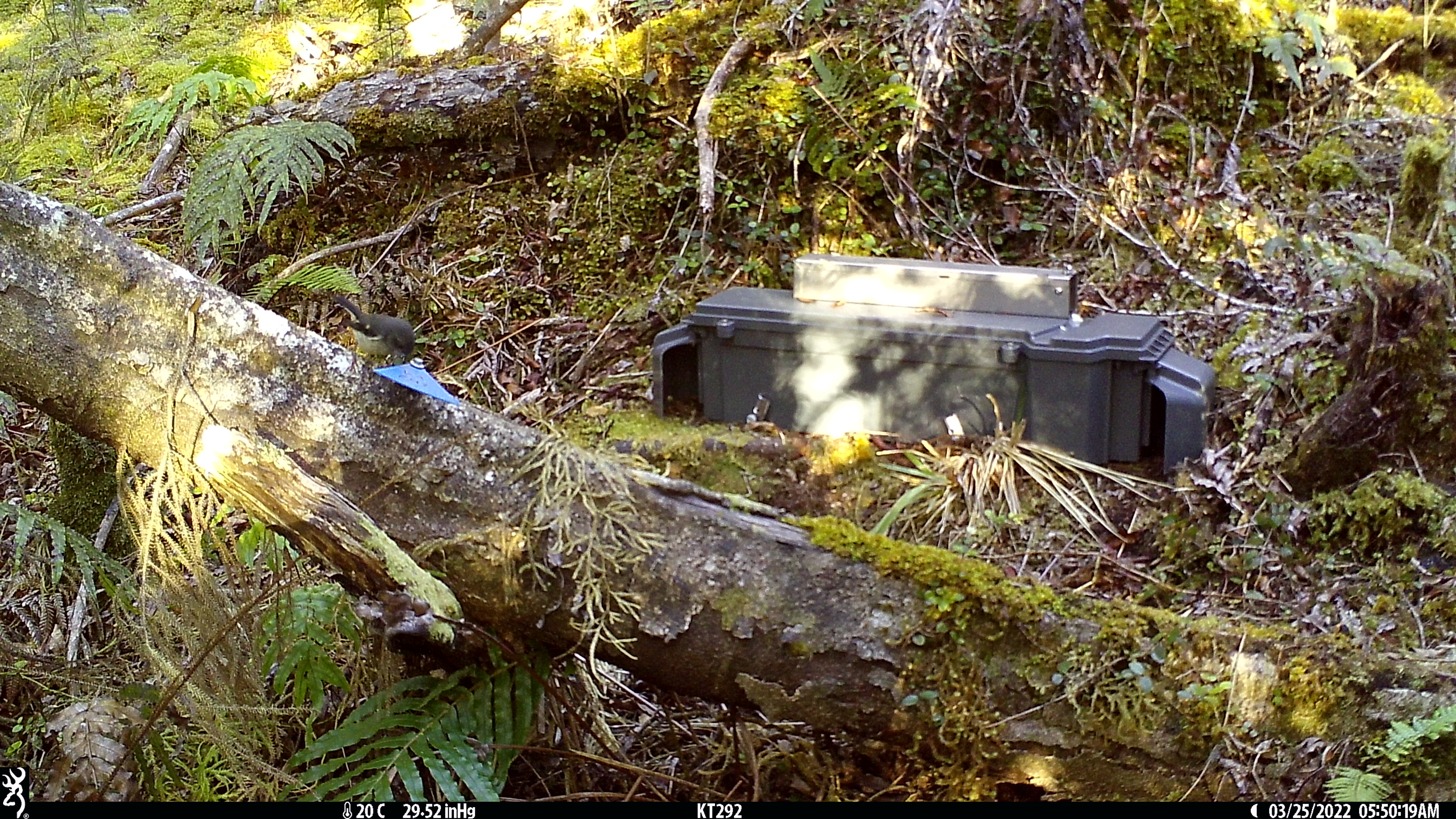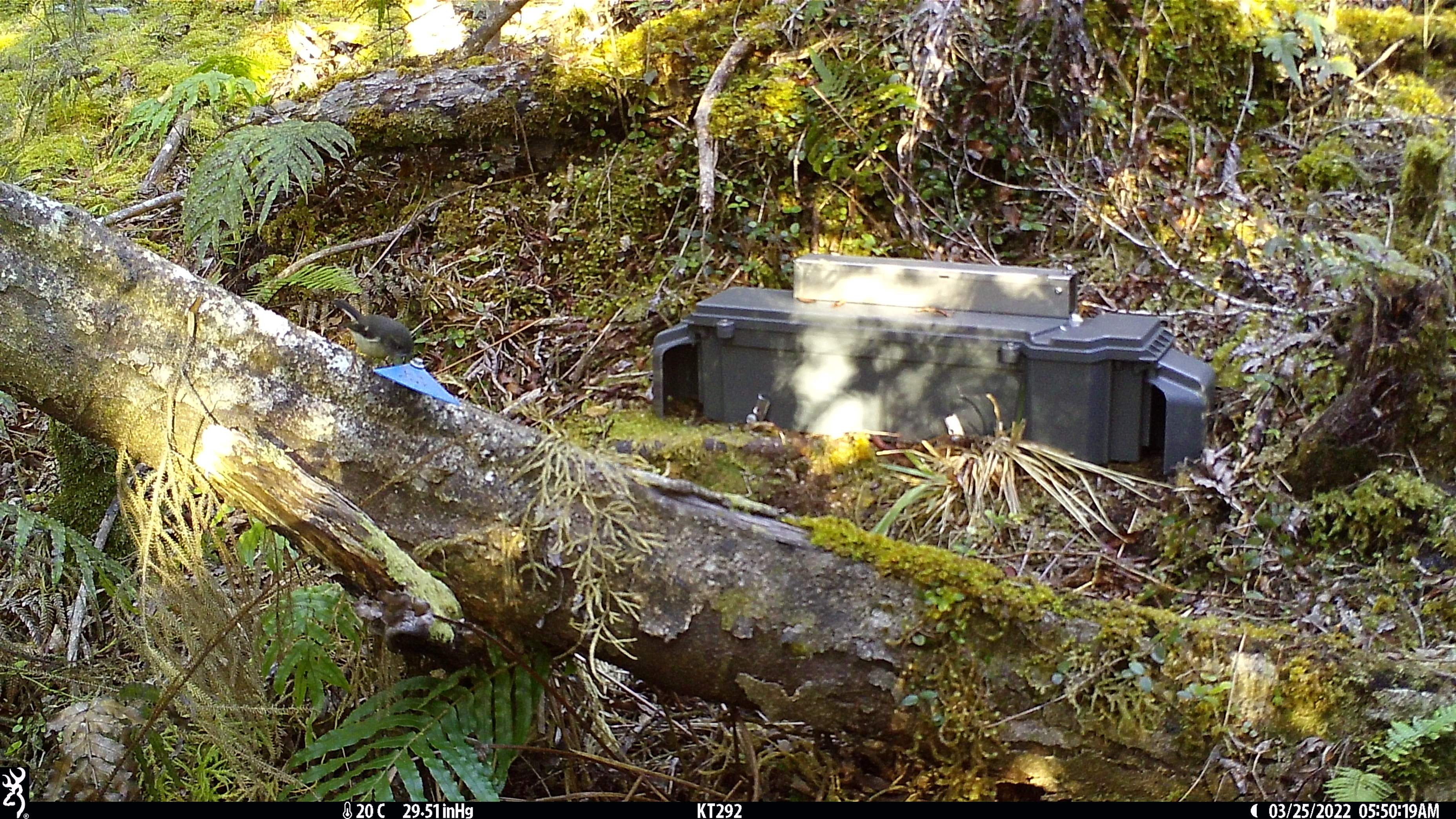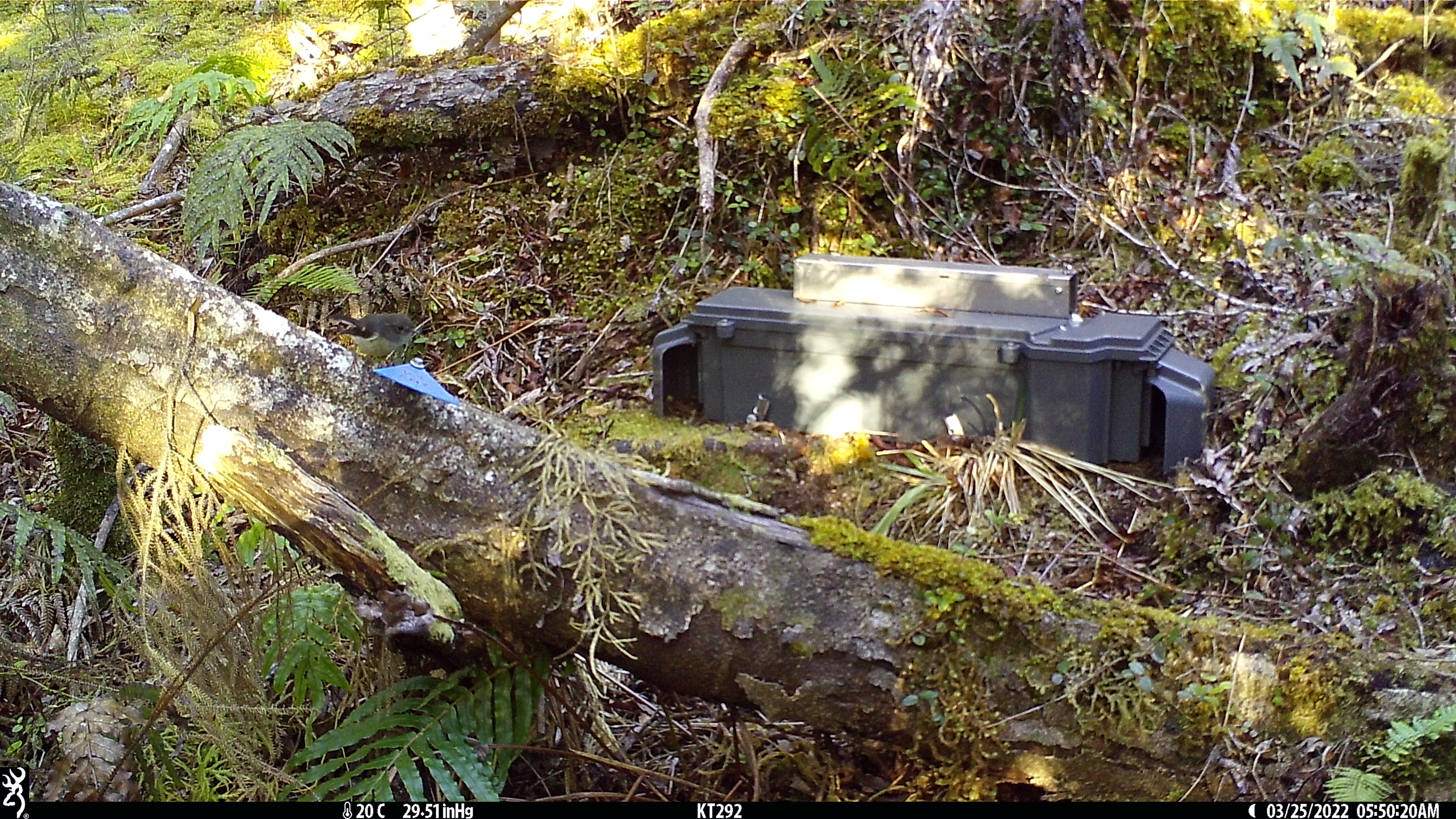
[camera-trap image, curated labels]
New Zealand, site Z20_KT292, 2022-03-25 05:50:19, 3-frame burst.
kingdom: Animalia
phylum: Chordata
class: Aves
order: Passeriformes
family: Petroicidae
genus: Petroica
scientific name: Petroica macrocephala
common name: tomtit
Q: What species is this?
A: Tomtit (Petroica macrocephala).